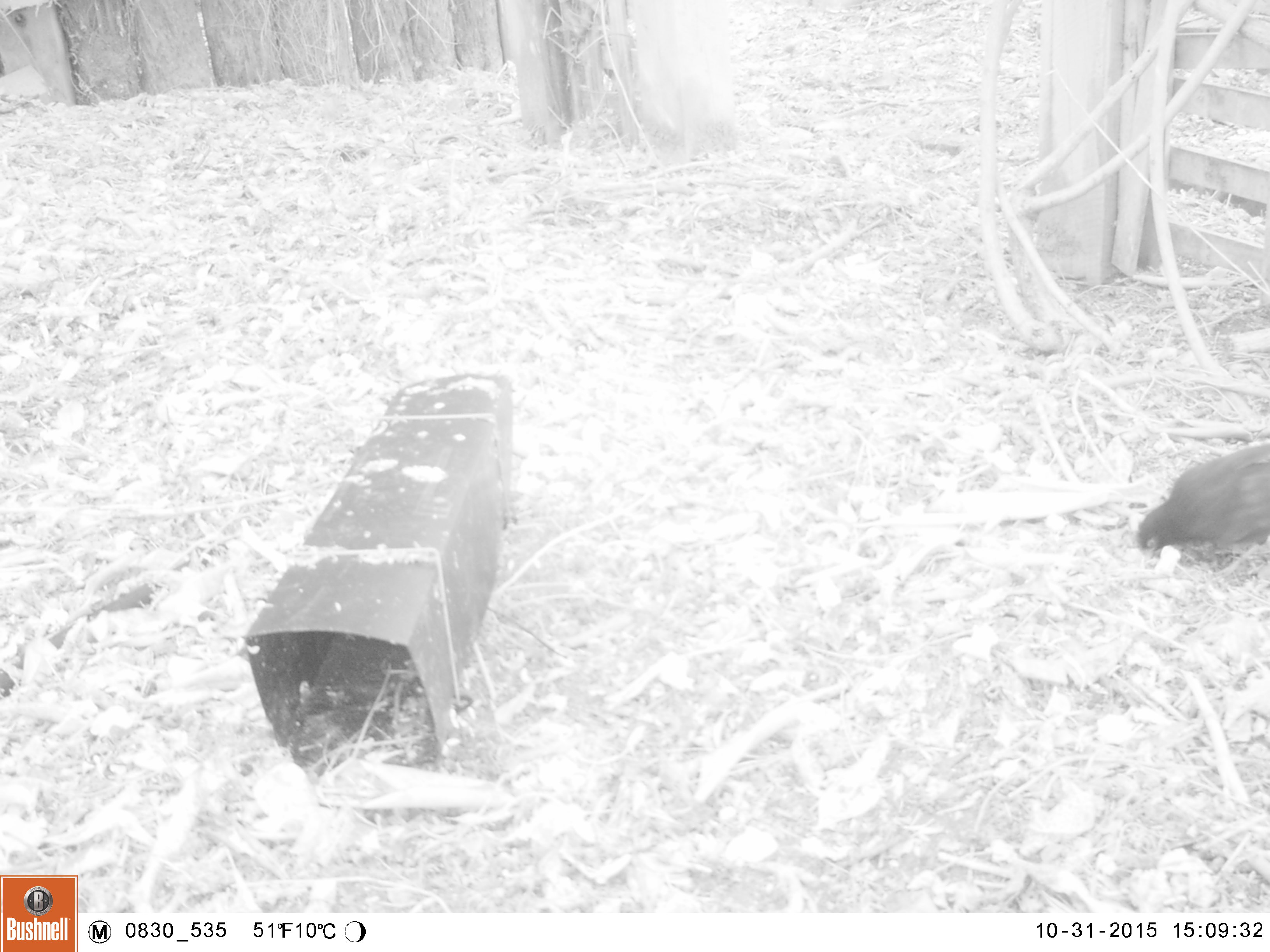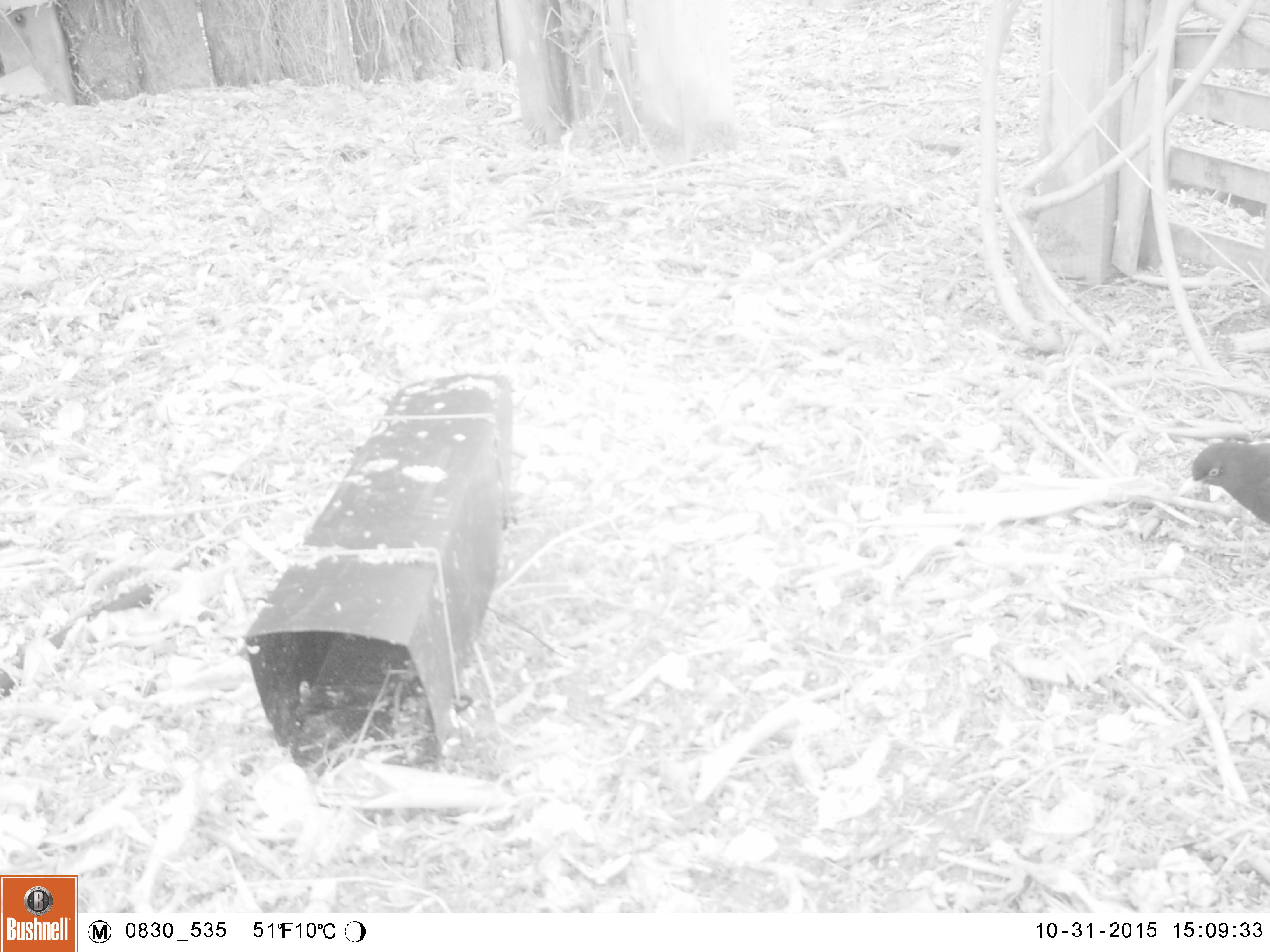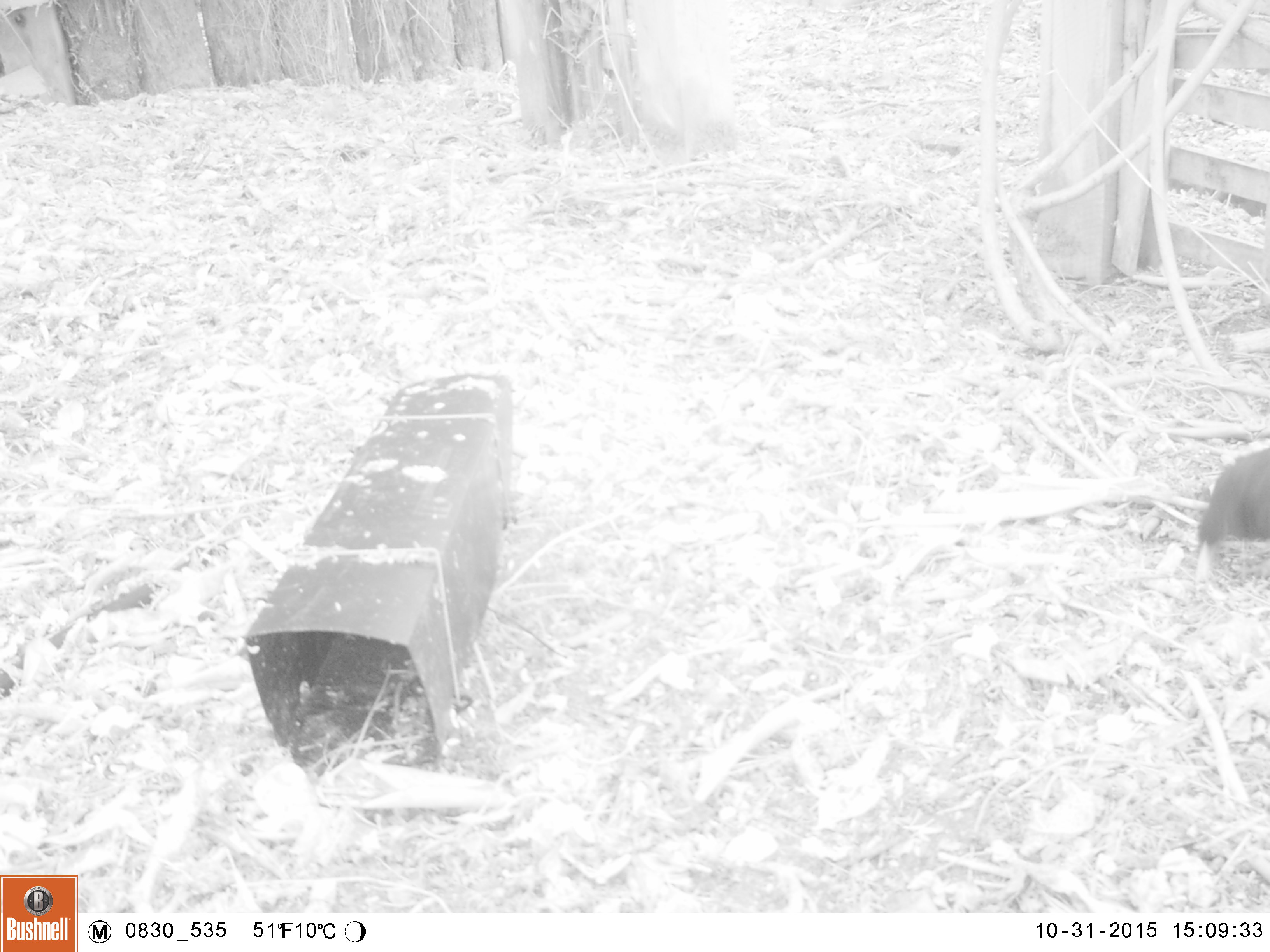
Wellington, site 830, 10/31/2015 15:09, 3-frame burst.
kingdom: Animalia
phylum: Chordata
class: Aves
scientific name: Aves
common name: bird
Bird (Aves).